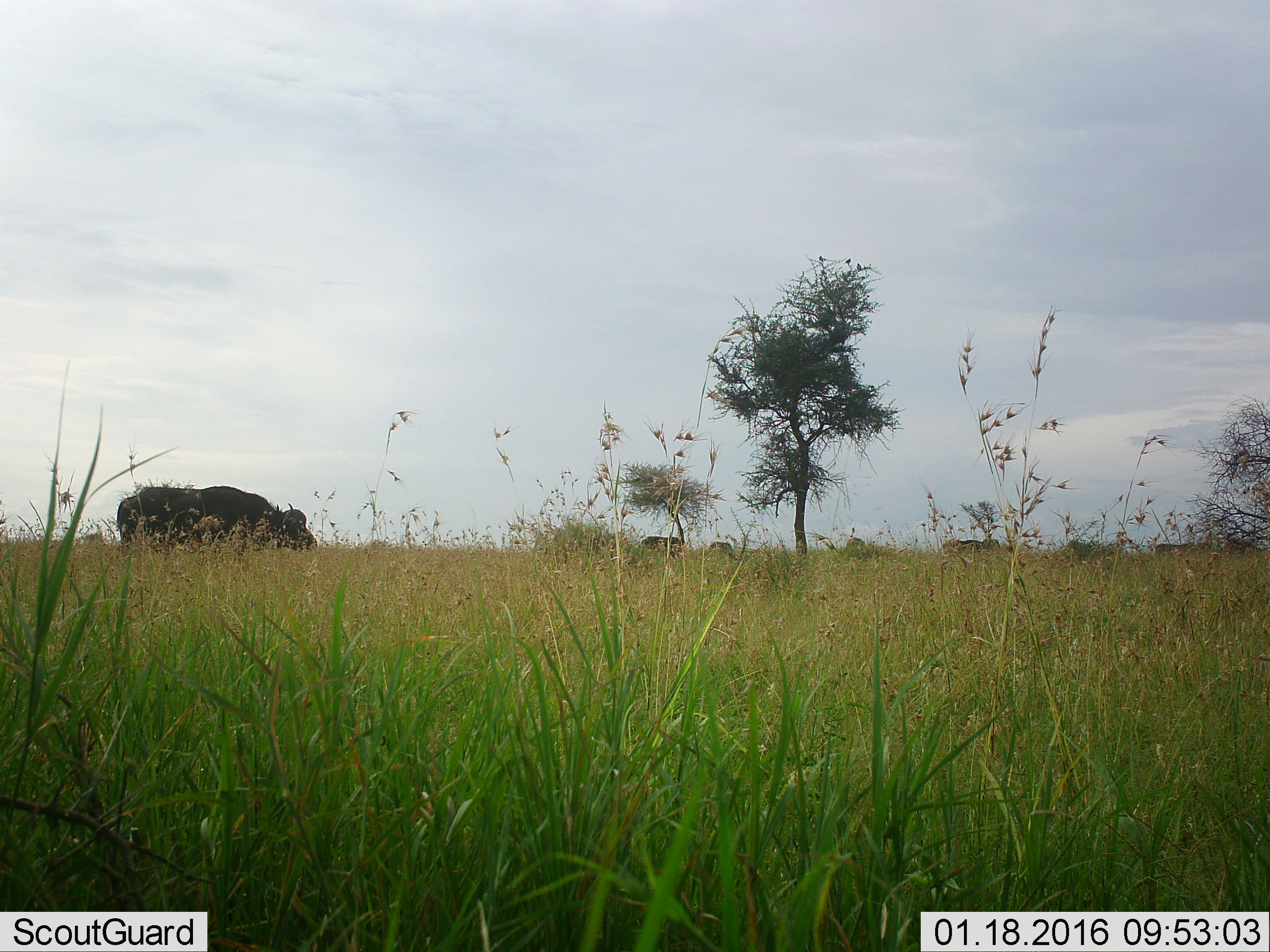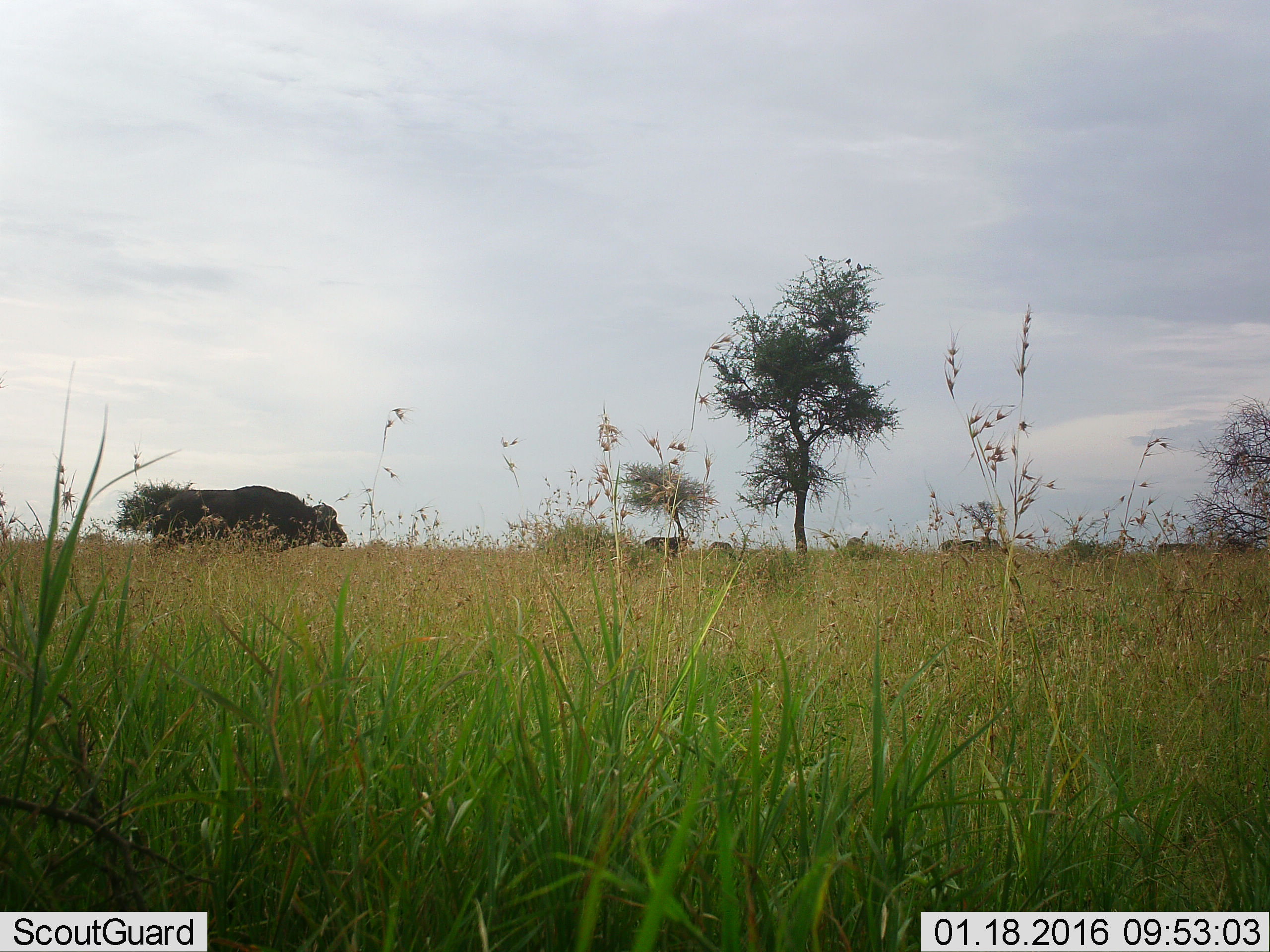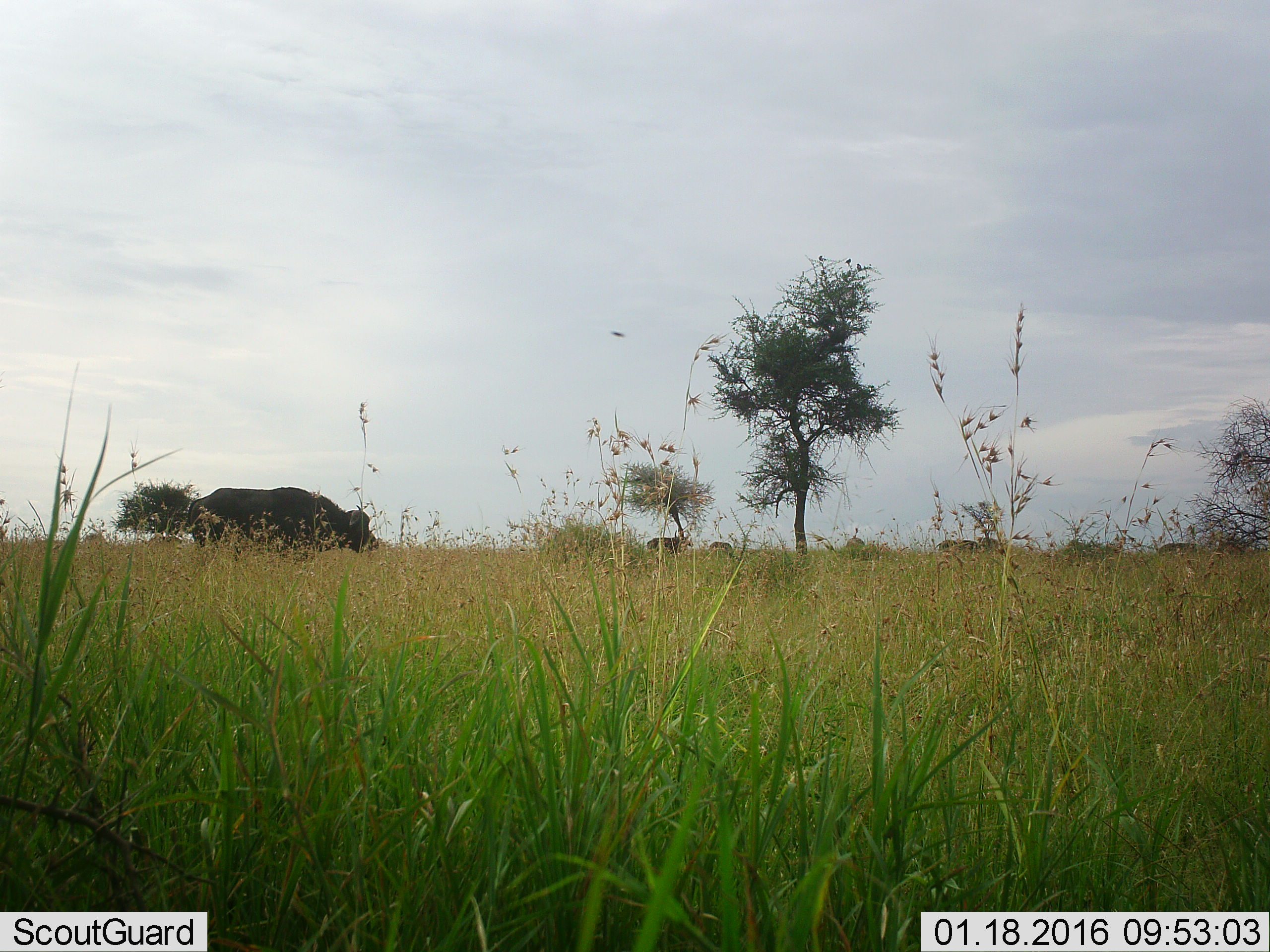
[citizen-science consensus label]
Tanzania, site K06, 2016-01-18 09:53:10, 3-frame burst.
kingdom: Animalia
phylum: Chordata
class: Mammalia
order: Artiodactyla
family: Bovidae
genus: Syncerus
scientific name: Syncerus caffer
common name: cape buffalo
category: buffalo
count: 6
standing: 44%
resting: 0%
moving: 56%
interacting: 0%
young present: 0%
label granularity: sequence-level